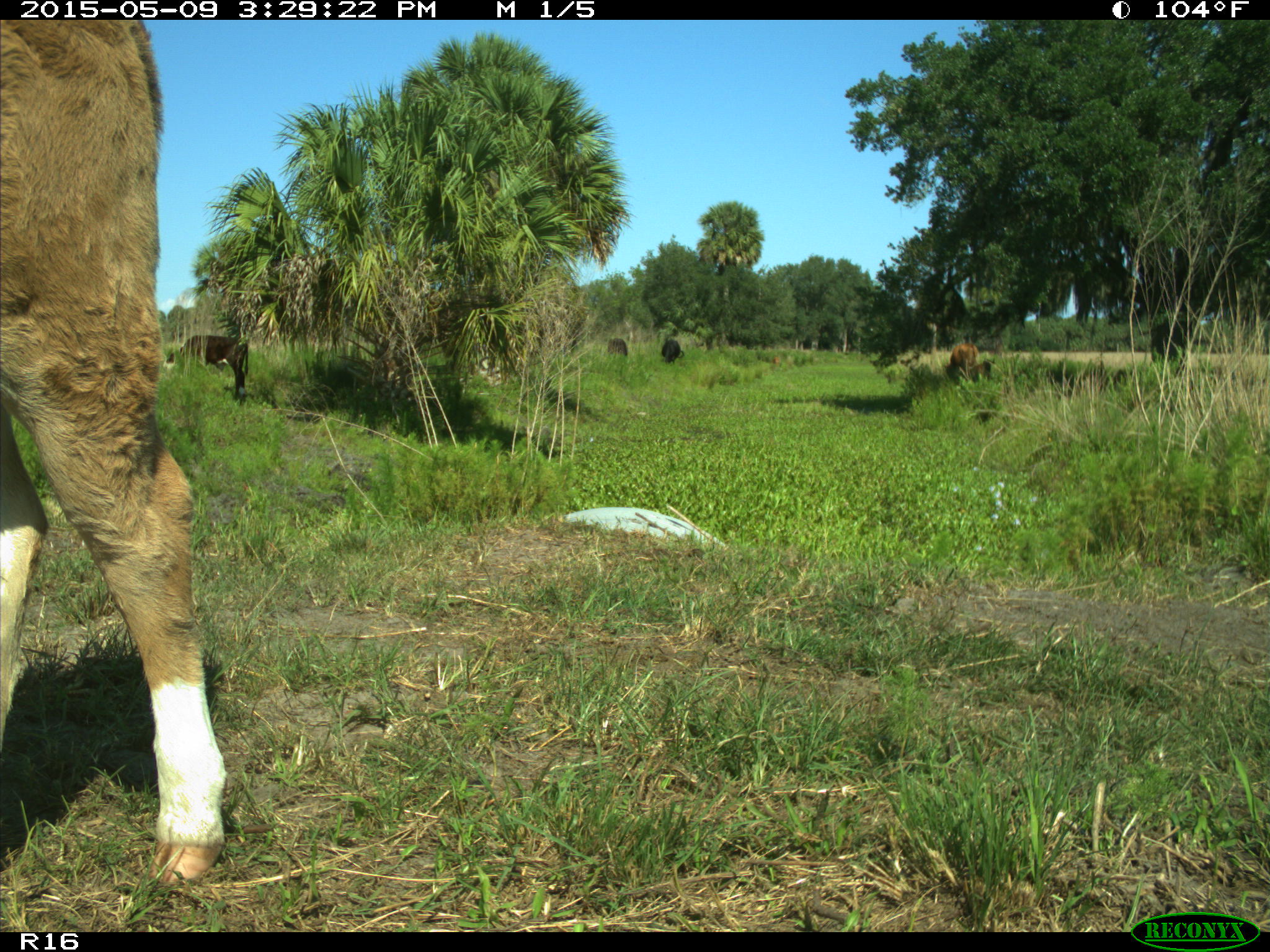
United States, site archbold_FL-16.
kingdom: Animalia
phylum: Chordata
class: Mammalia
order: Artiodactyla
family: Bovidae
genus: Bos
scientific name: Bos taurus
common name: domestic cow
Bos taurus (domestic cow).